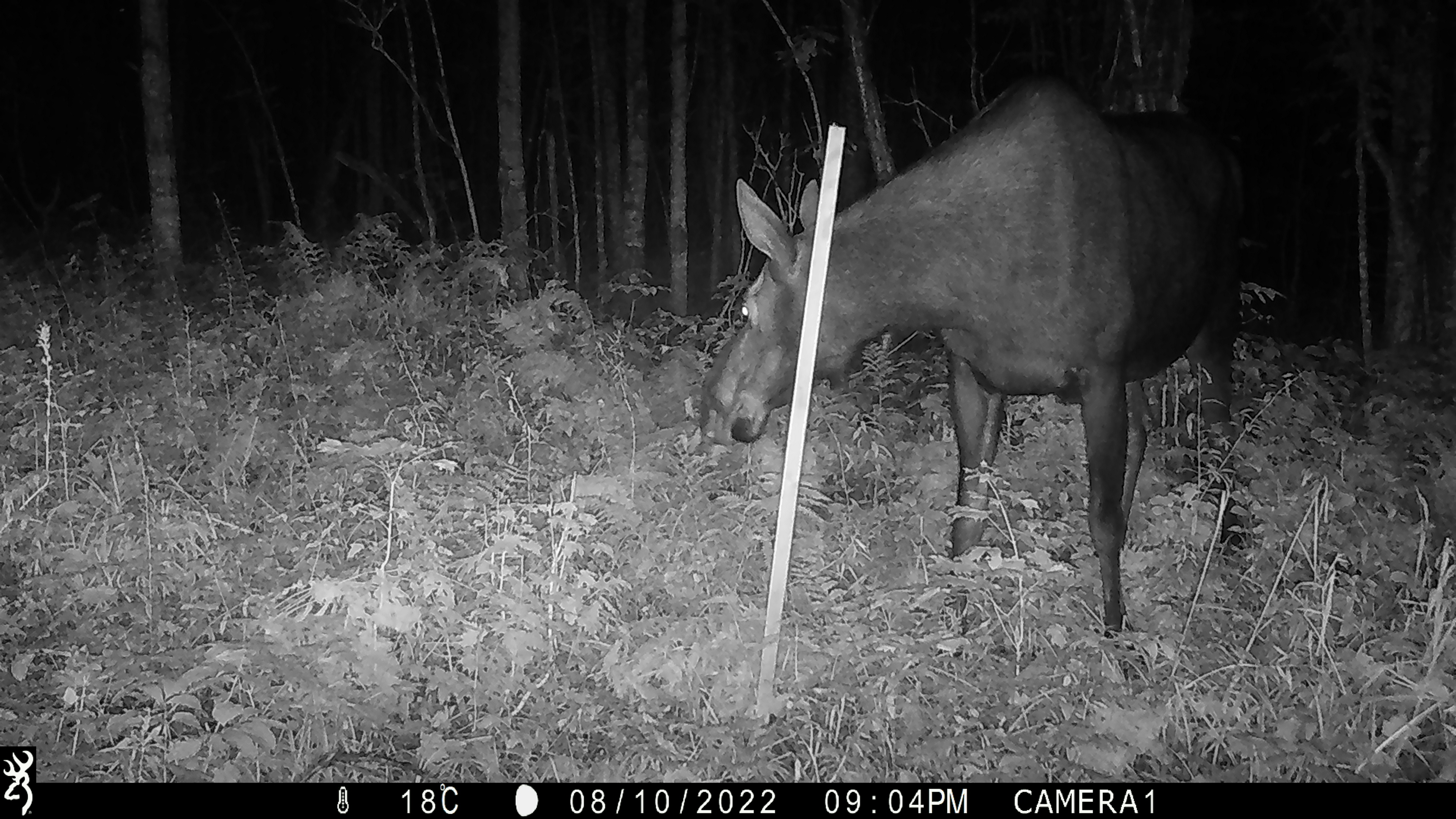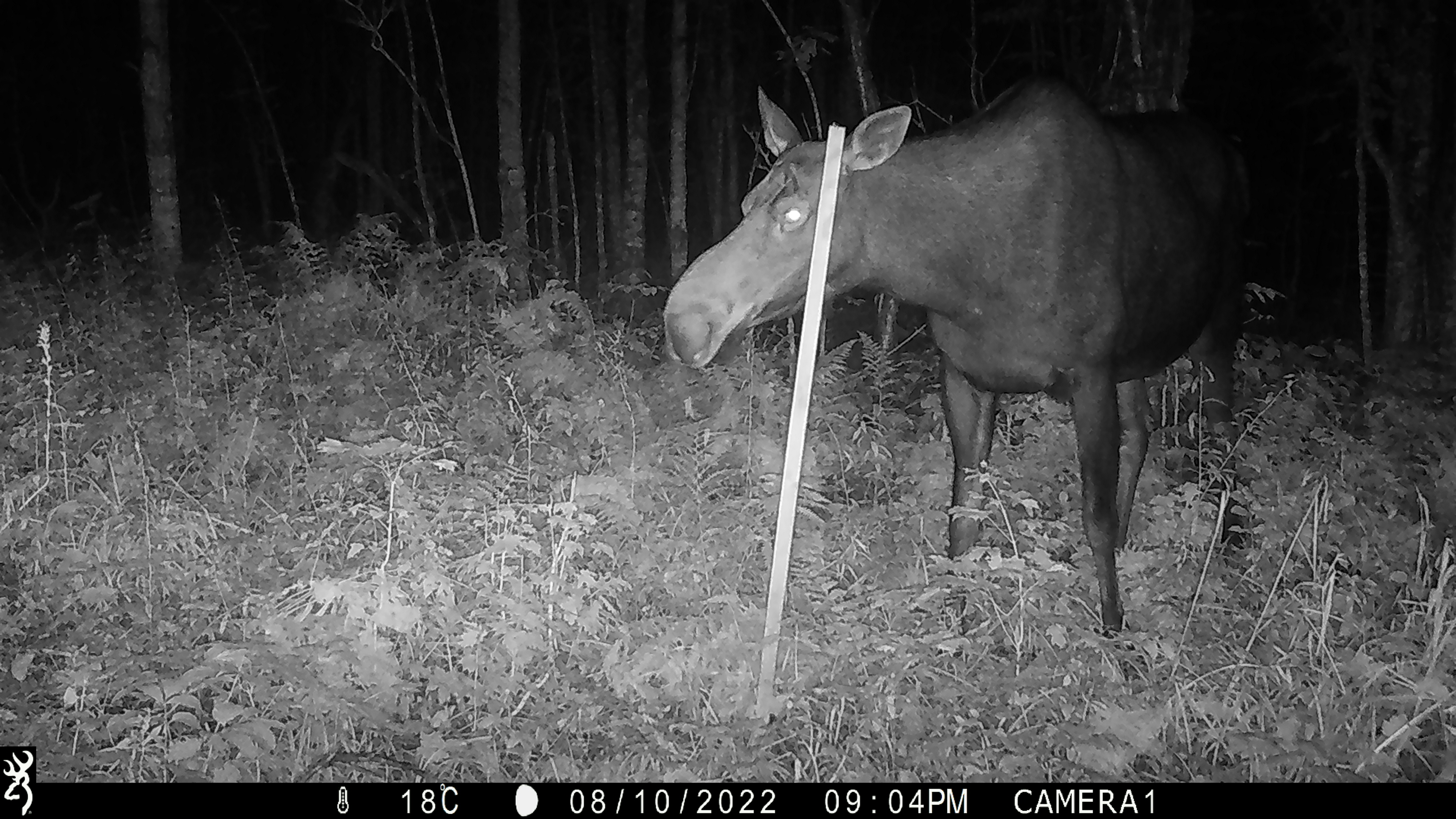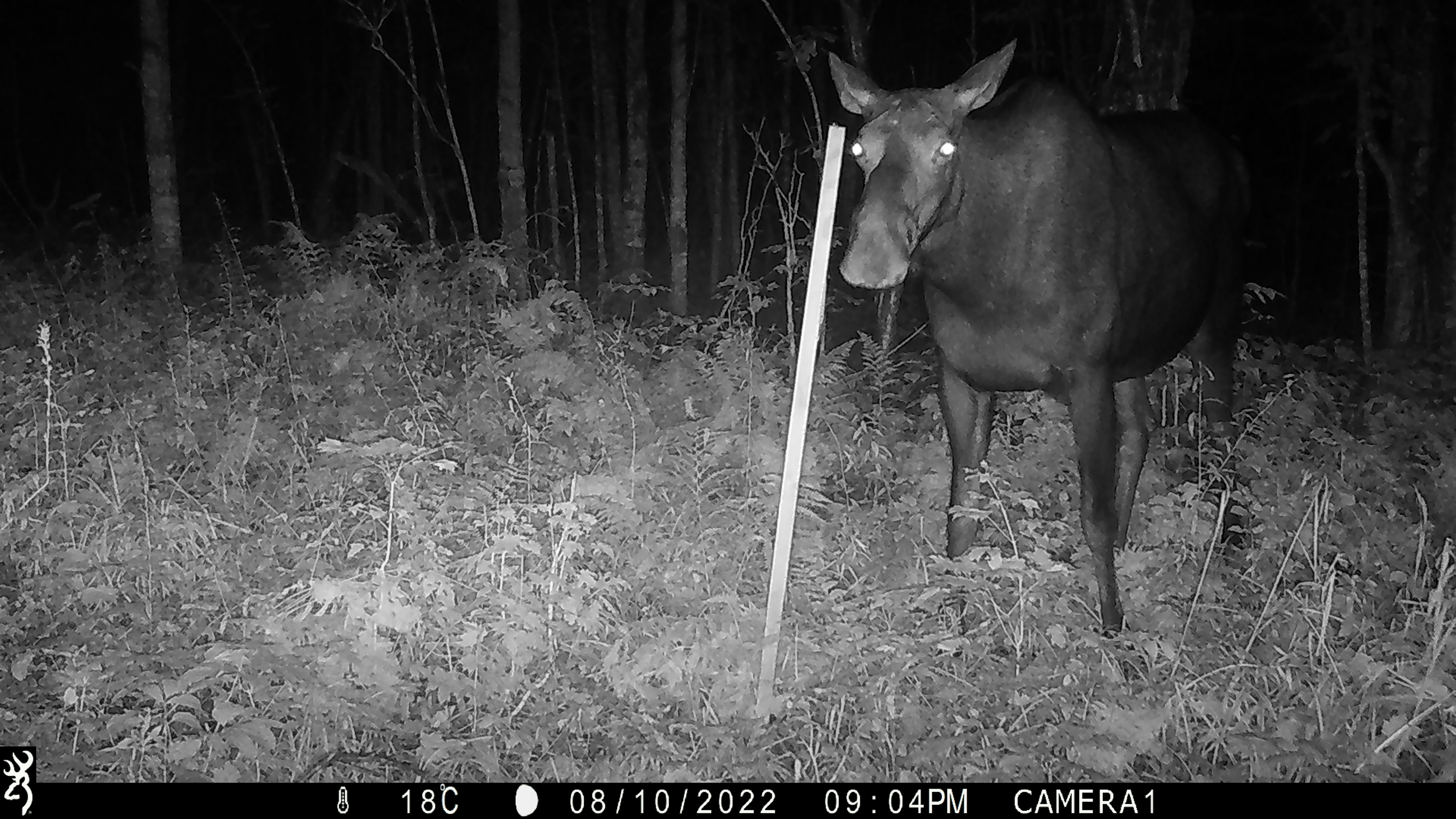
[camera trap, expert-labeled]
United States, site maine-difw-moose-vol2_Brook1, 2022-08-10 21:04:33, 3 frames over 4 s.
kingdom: Animalia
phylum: Chordata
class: Mammalia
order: Artiodactyla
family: Cervidae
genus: Alces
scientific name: Alces alces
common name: moose